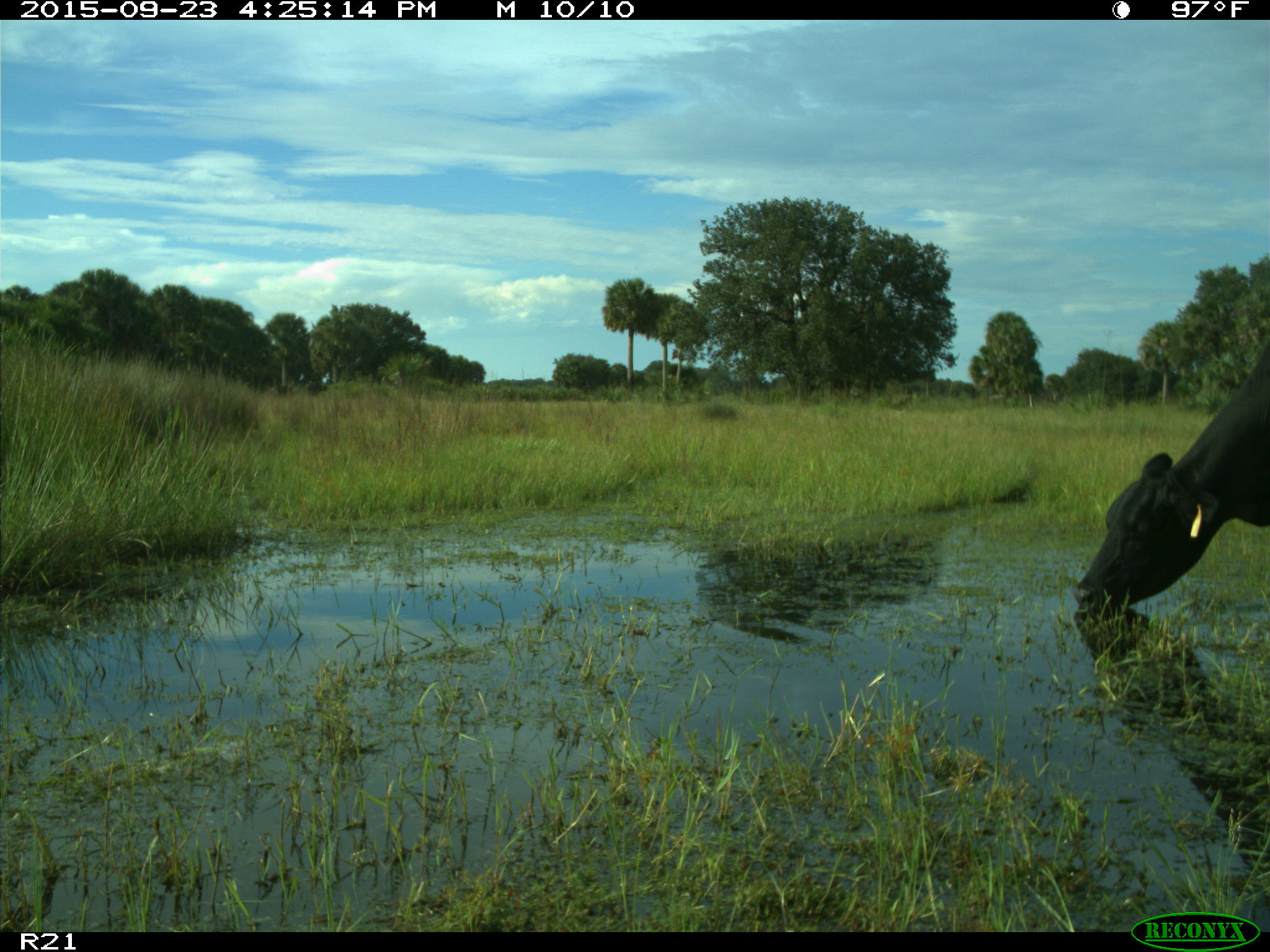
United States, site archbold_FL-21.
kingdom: Animalia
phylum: Chordata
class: Mammalia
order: Artiodactyla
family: Bovidae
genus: Bos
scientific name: Bos taurus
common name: domestic cow